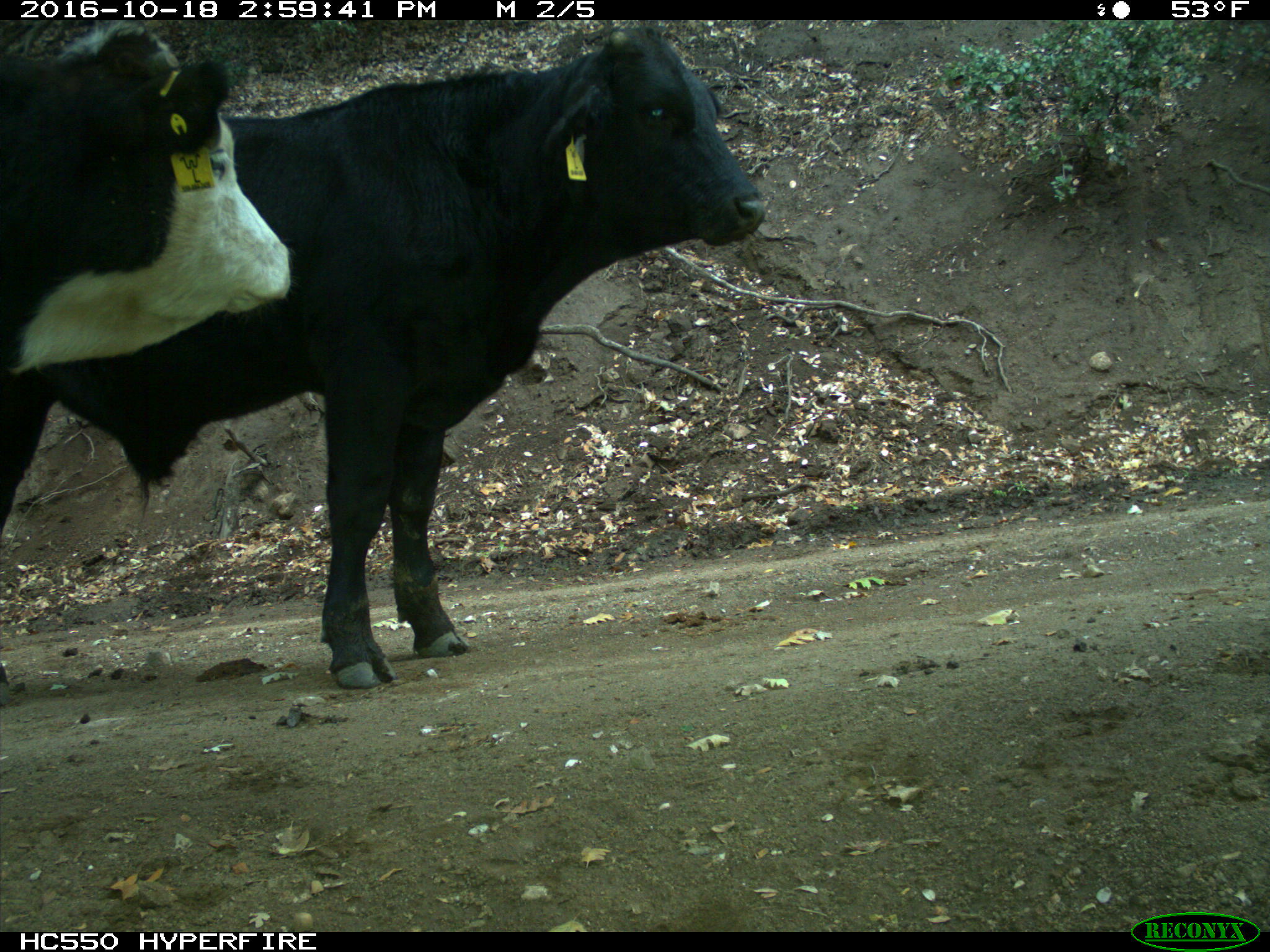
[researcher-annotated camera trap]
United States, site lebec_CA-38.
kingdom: Animalia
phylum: Chordata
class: Mammalia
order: Artiodactyla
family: Bovidae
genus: Bos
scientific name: Bos taurus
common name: domestic cow